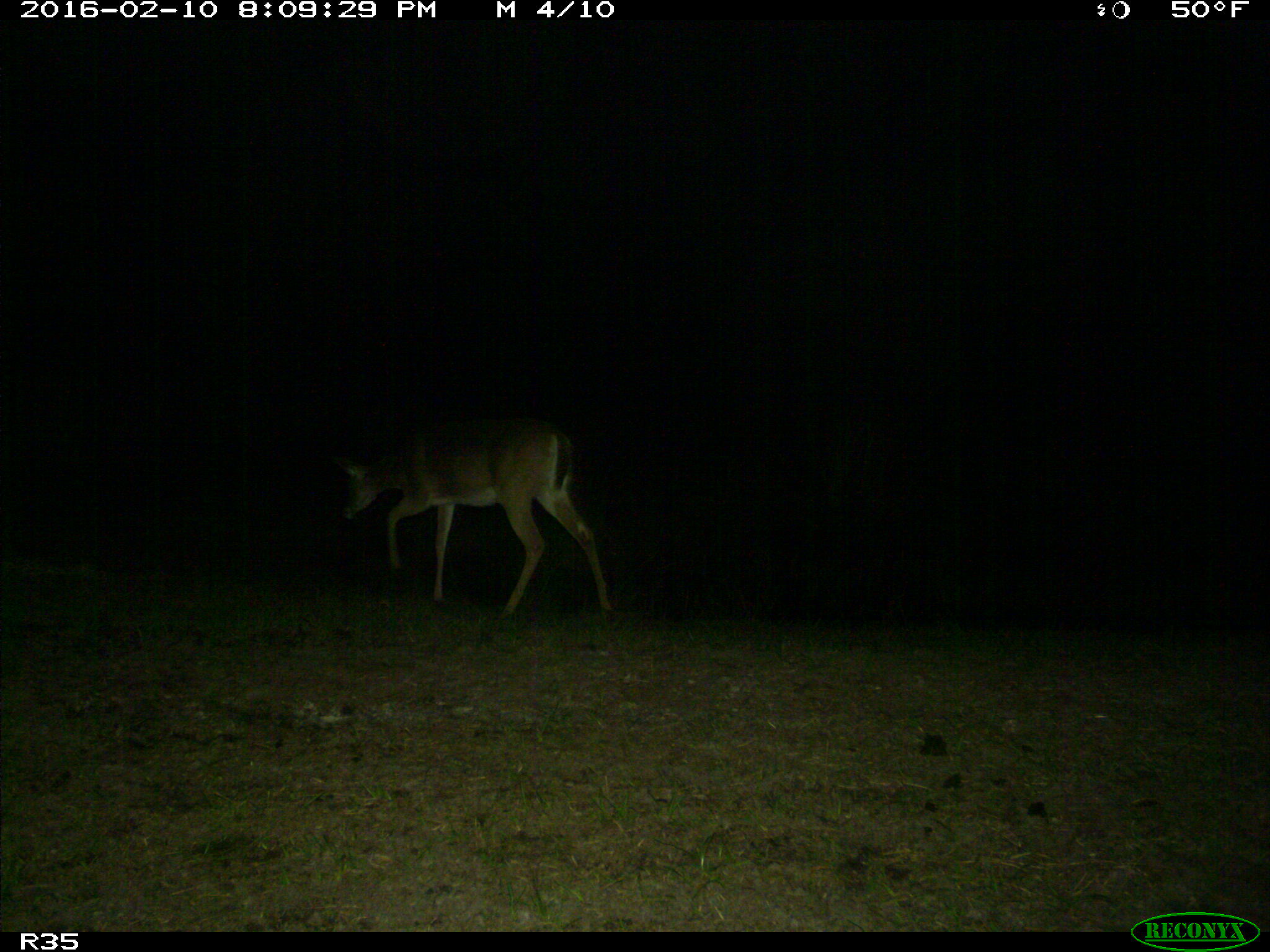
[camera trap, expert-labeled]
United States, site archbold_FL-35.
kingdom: Animalia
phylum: Chordata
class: Mammalia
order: Artiodactyla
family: Cervidae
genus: Odocoileus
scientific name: Odocoileus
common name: deer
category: unidentified deer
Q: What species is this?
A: Unidentified deer (deer) (Odocoileus).